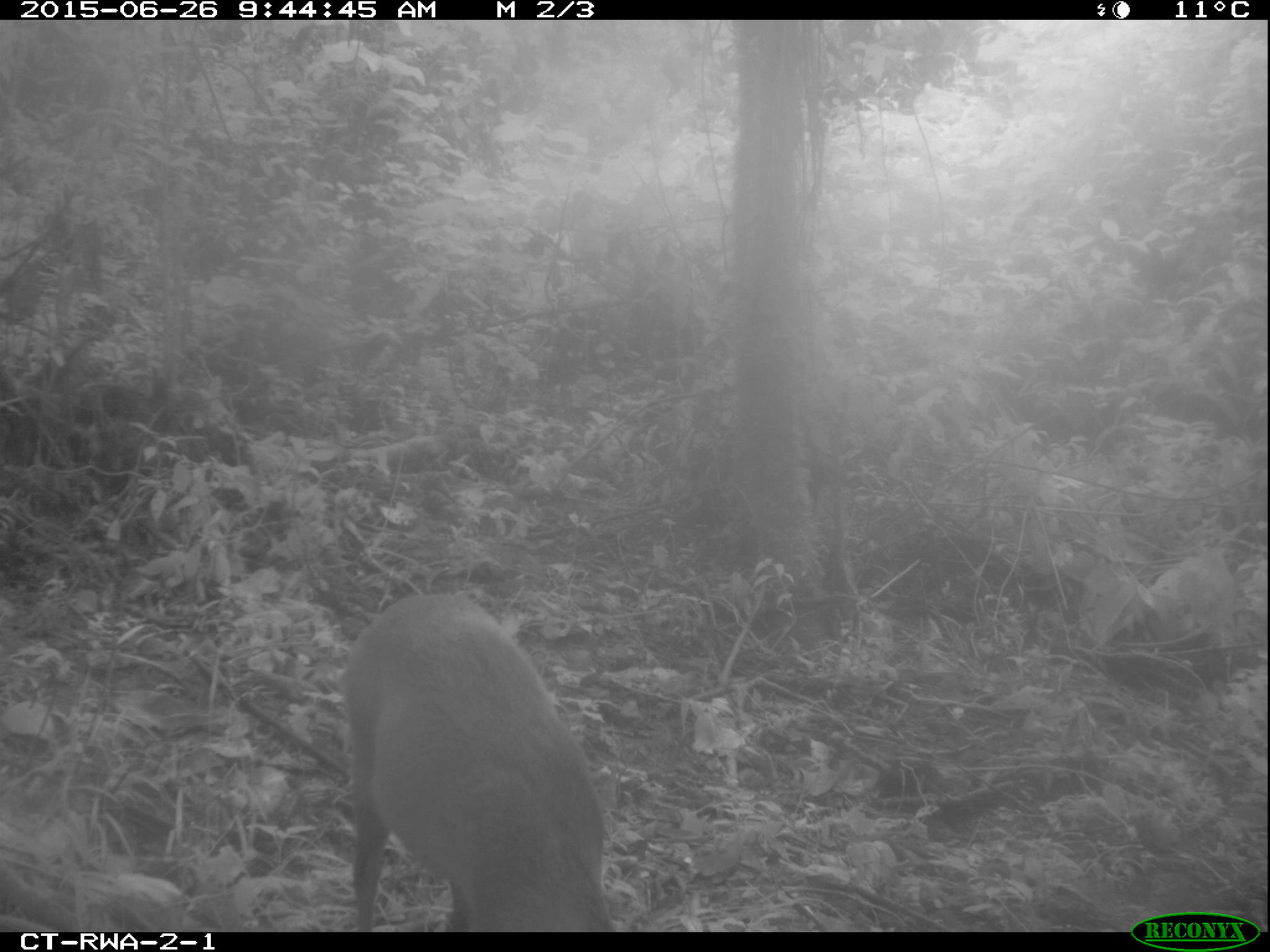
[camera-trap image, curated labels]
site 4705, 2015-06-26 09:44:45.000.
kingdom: Animalia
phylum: Chordata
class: Mammalia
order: Artiodactyla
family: Bovidae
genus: Cephalophus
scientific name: Cephalophus nigrifrons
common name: black-fronted duiker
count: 1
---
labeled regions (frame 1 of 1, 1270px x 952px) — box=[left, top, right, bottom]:
cephalophus nigrifrons: box=[336, 590, 611, 932]